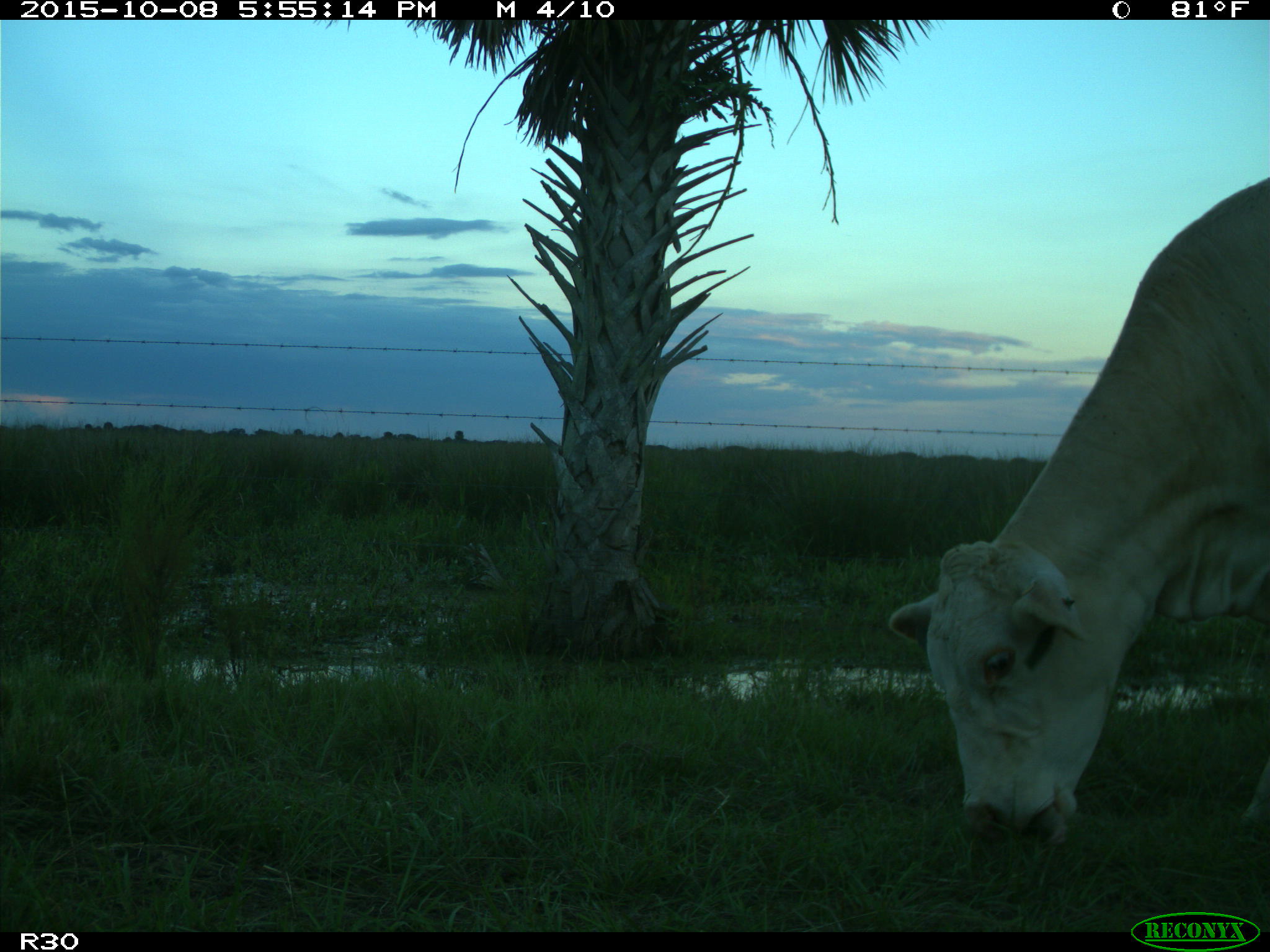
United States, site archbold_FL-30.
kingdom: Animalia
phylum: Chordata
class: Mammalia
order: Artiodactyla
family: Bovidae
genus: Bos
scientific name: Bos taurus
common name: domestic cow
Bos taurus (domestic cow).